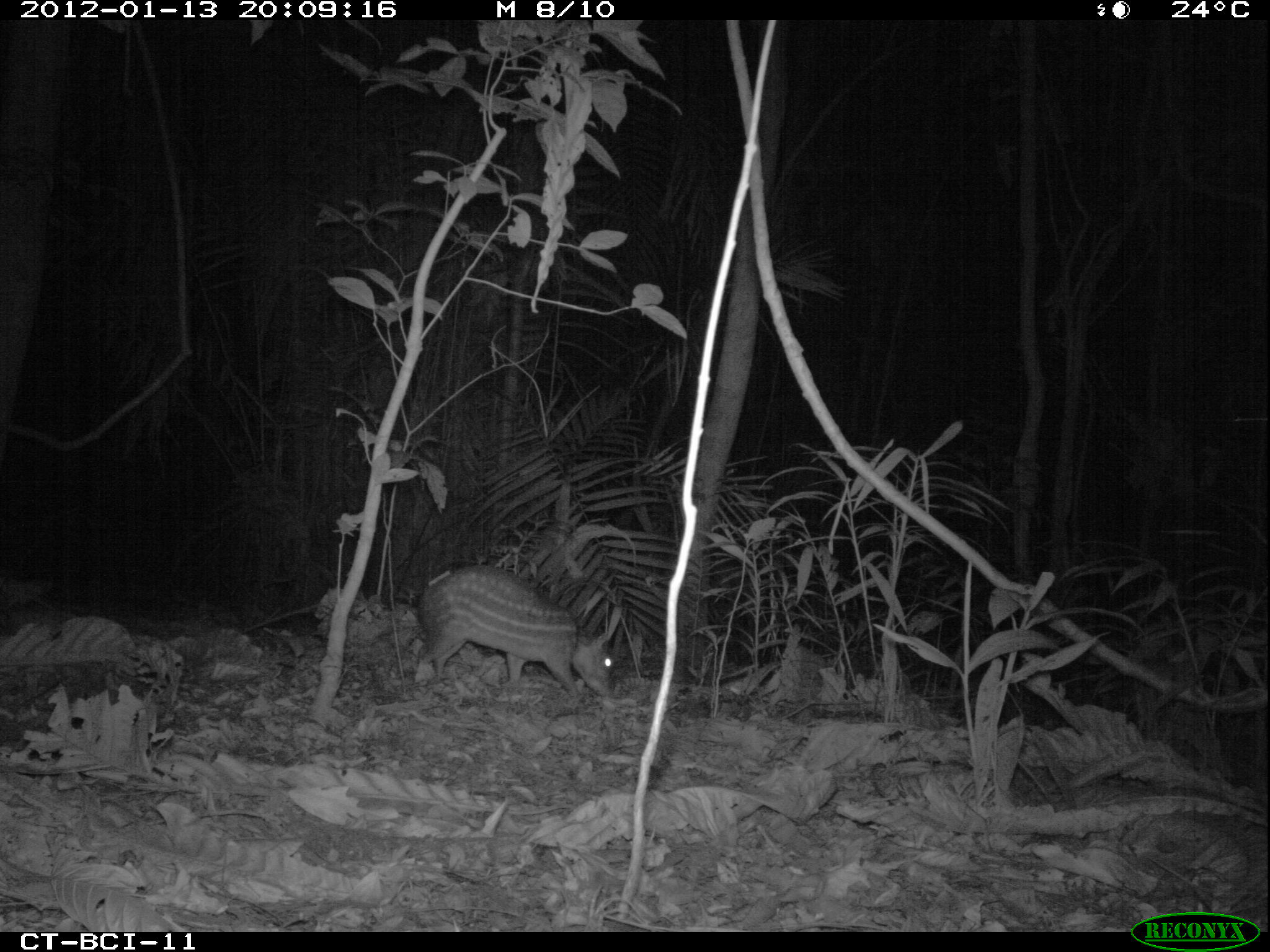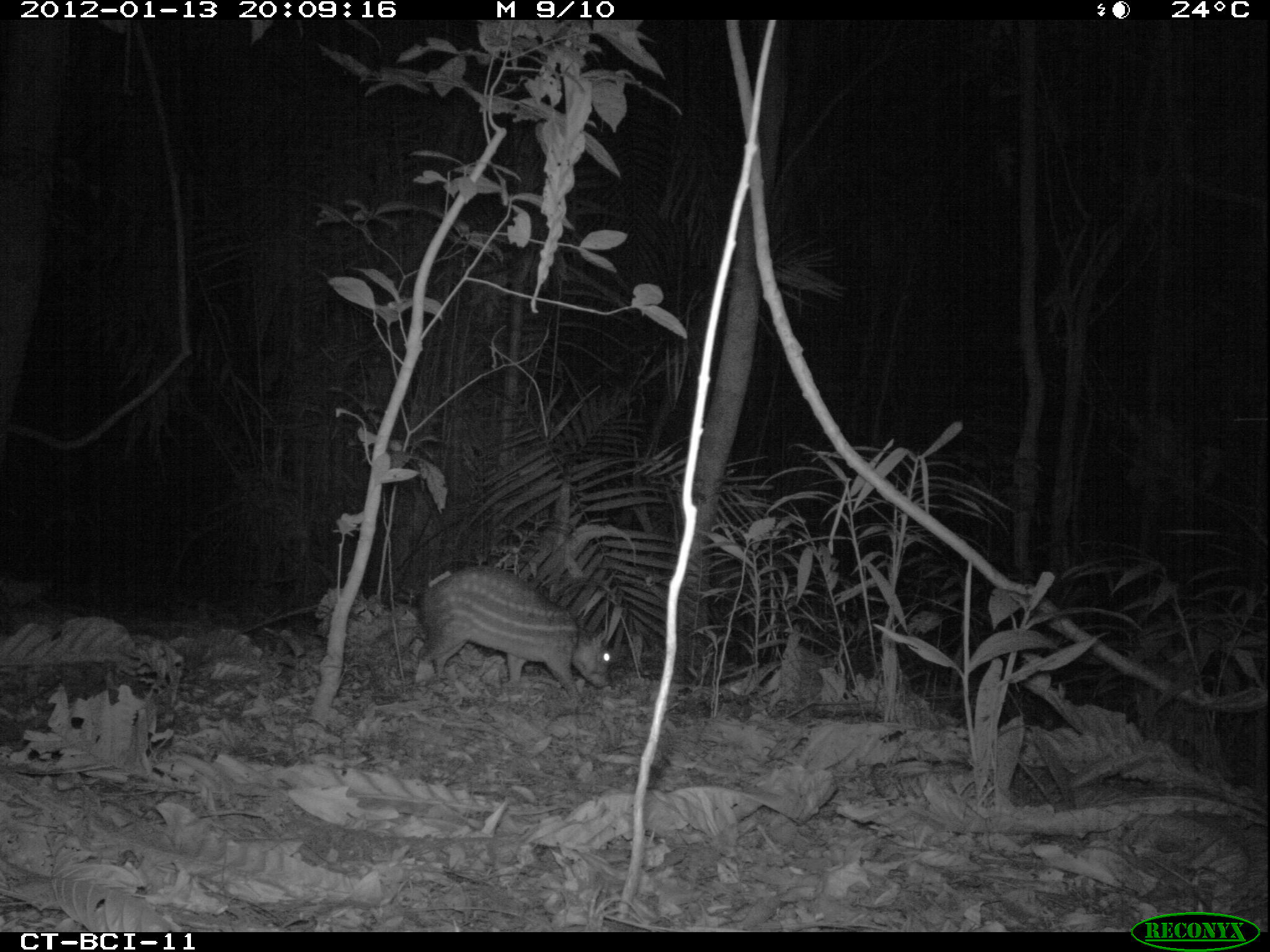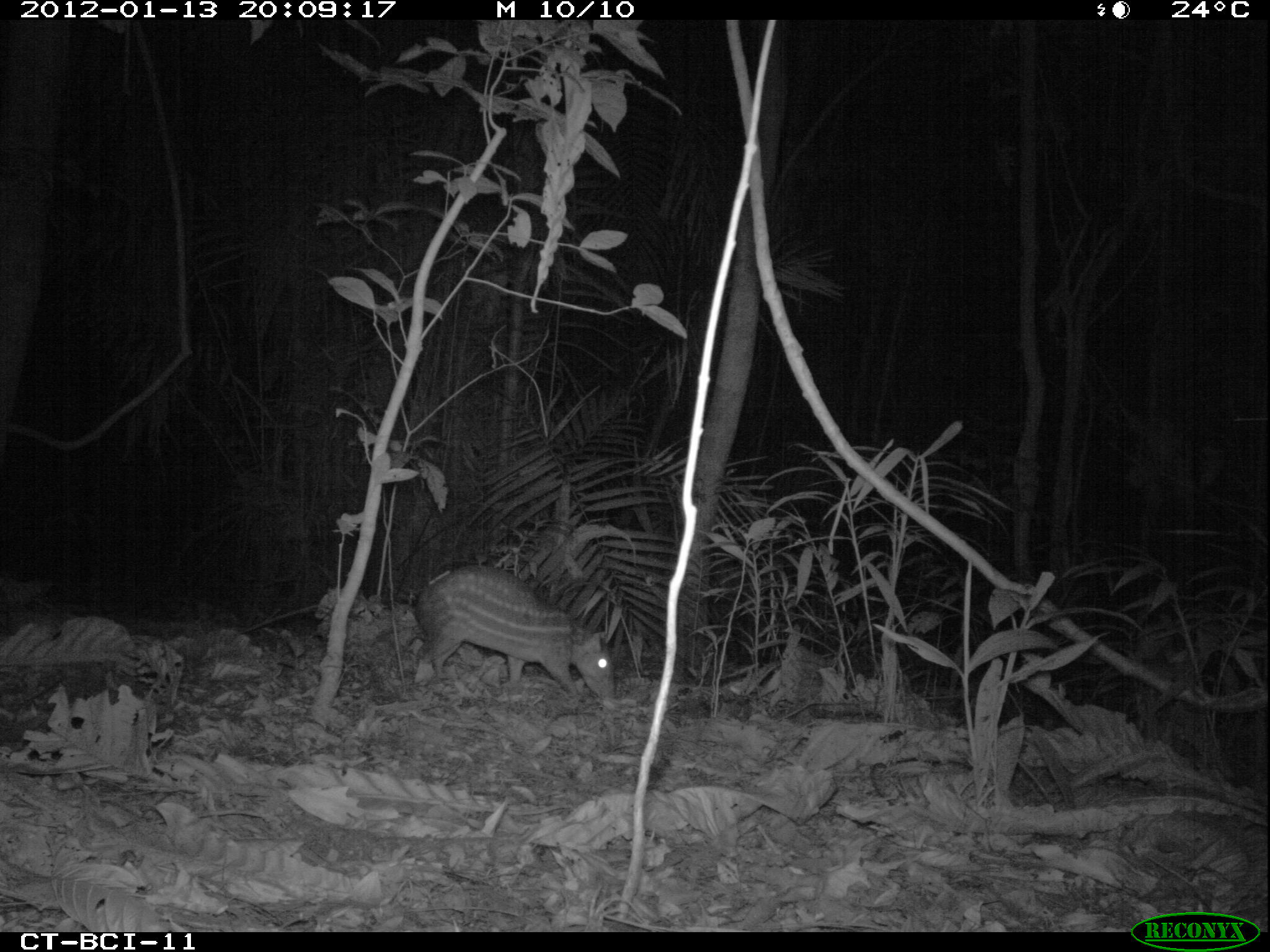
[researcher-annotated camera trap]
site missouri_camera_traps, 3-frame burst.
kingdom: Animalia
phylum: Chordata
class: Mammalia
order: Rodentia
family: Cuniculidae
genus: Cuniculus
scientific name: Cuniculus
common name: paca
Paca (Cuniculus). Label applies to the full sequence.